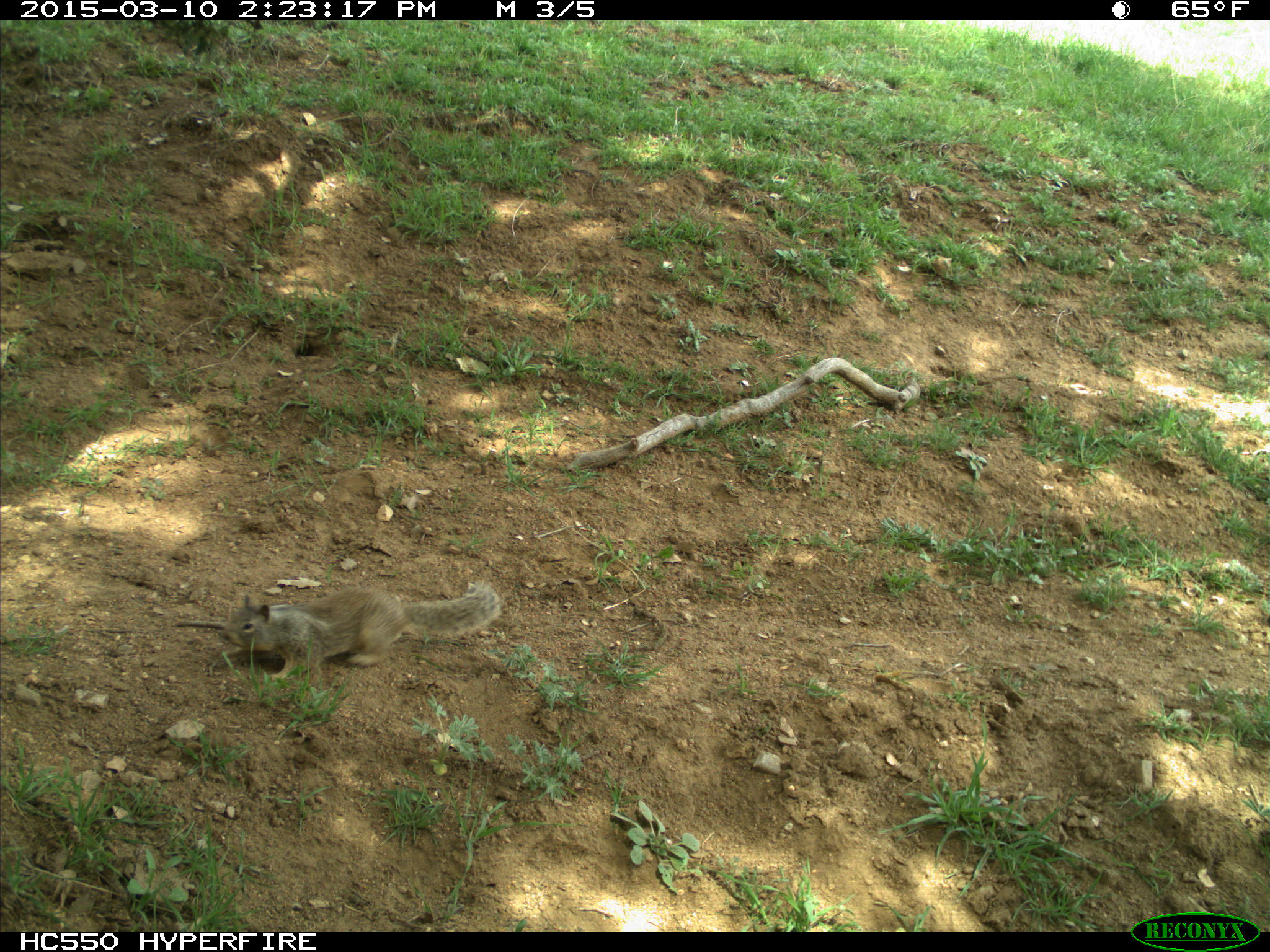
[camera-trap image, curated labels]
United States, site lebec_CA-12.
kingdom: Animalia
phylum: Chordata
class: Mammalia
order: Rodentia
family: Sciuridae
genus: Otospermophilus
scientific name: Otospermophilus beecheyi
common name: california ground squirrel